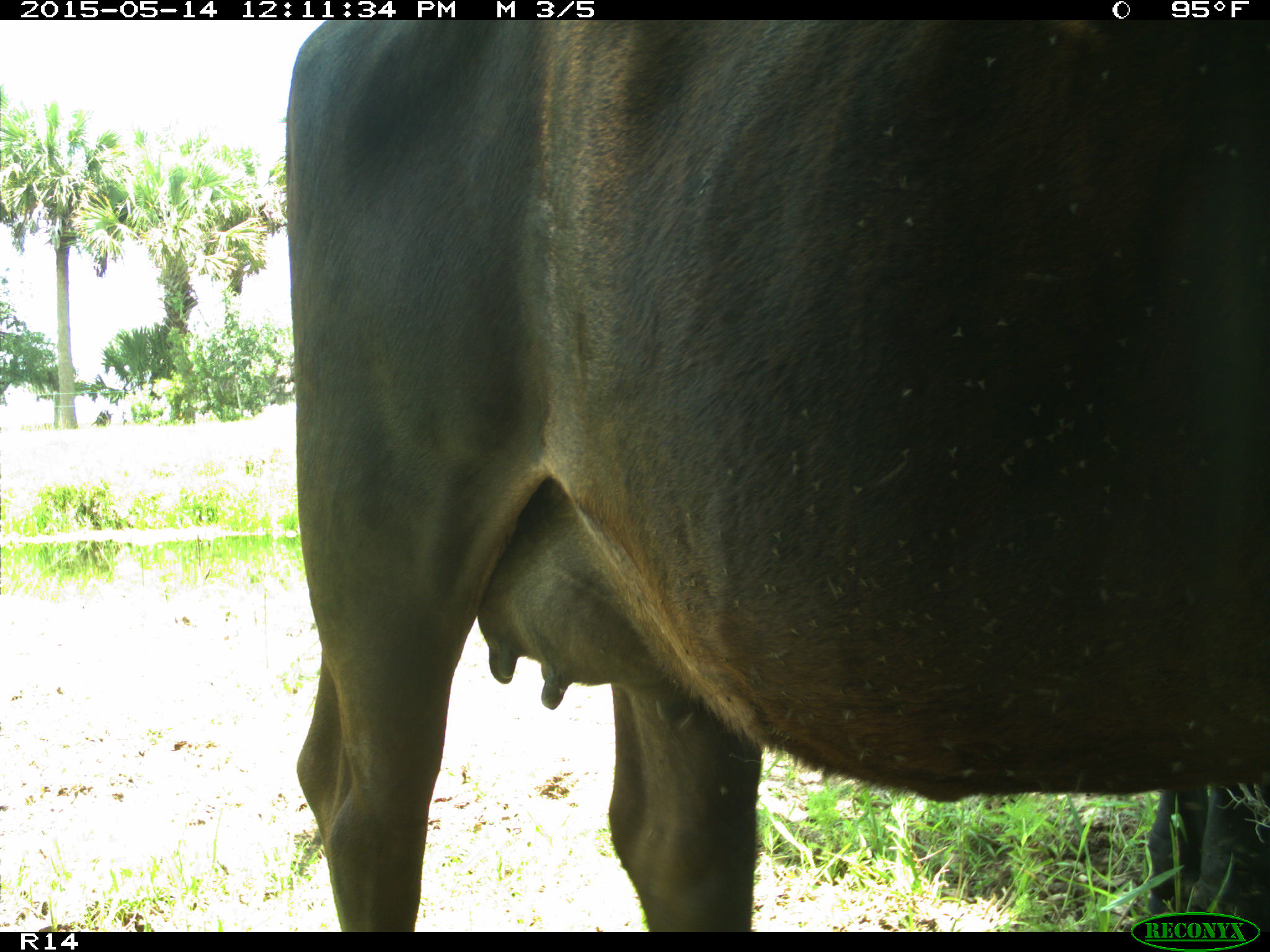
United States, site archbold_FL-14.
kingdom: Animalia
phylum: Chordata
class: Mammalia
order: Artiodactyla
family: Bovidae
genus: Bos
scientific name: Bos taurus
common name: domestic cow